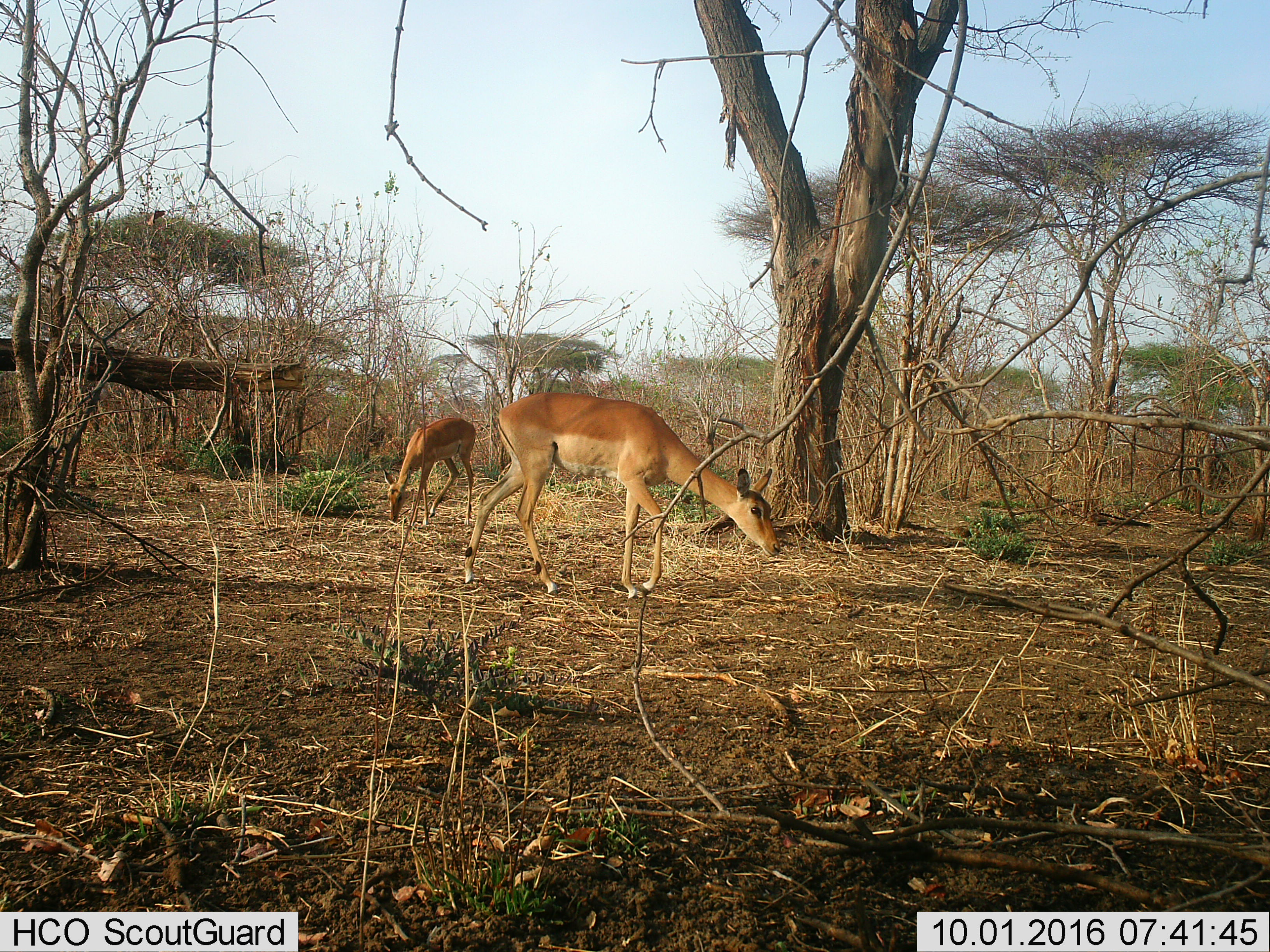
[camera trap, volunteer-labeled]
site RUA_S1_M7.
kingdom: Animalia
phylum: Chordata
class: Mammalia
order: Artiodactyla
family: Bovidae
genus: Aepyceros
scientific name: Aepyceros melampus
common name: impala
Impala (Aepyceros melampus), count 2. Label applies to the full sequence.